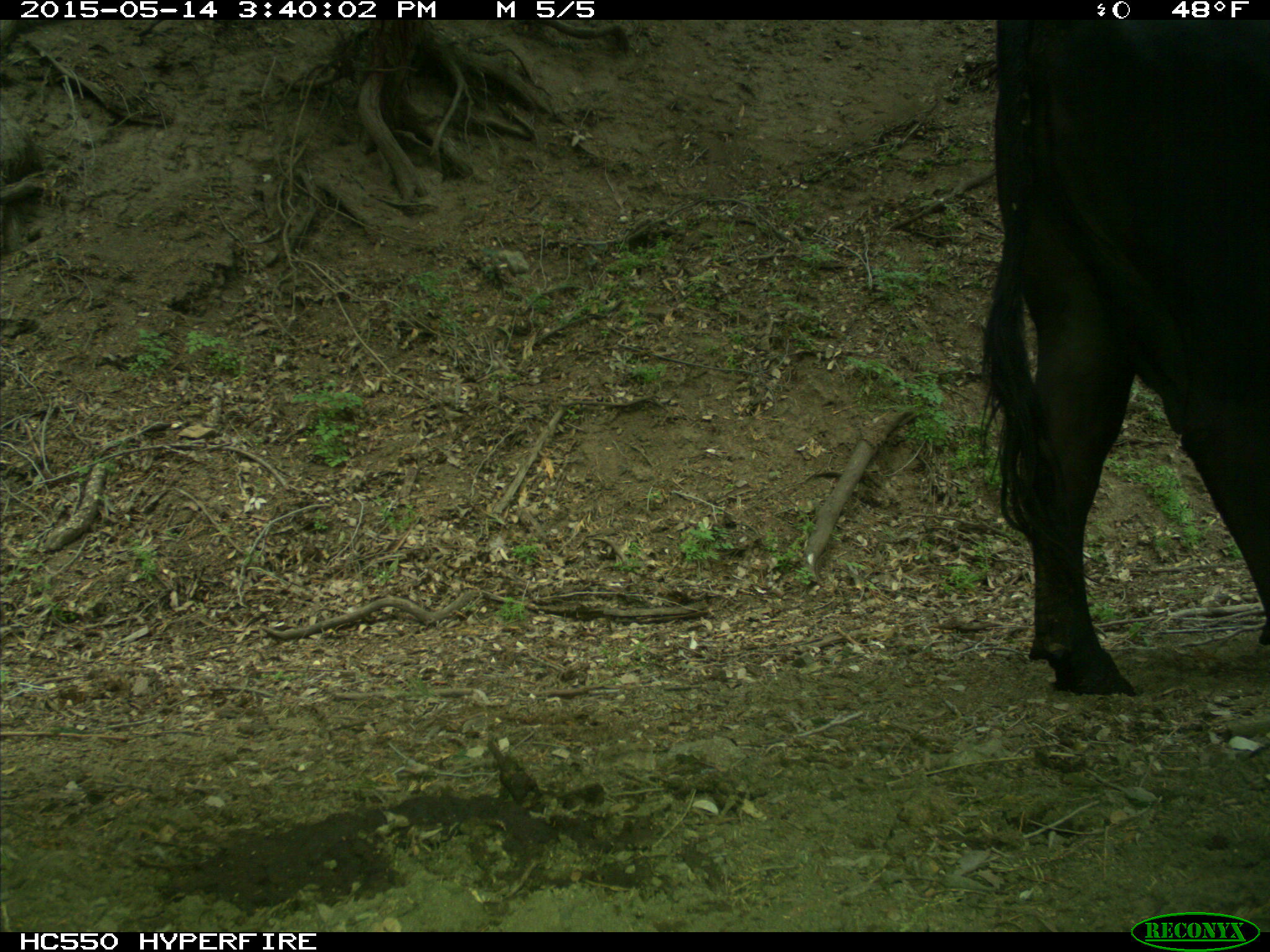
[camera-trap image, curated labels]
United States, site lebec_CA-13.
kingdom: Animalia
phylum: Chordata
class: Mammalia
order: Artiodactyla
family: Bovidae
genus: Bos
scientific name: Bos taurus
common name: domestic cow